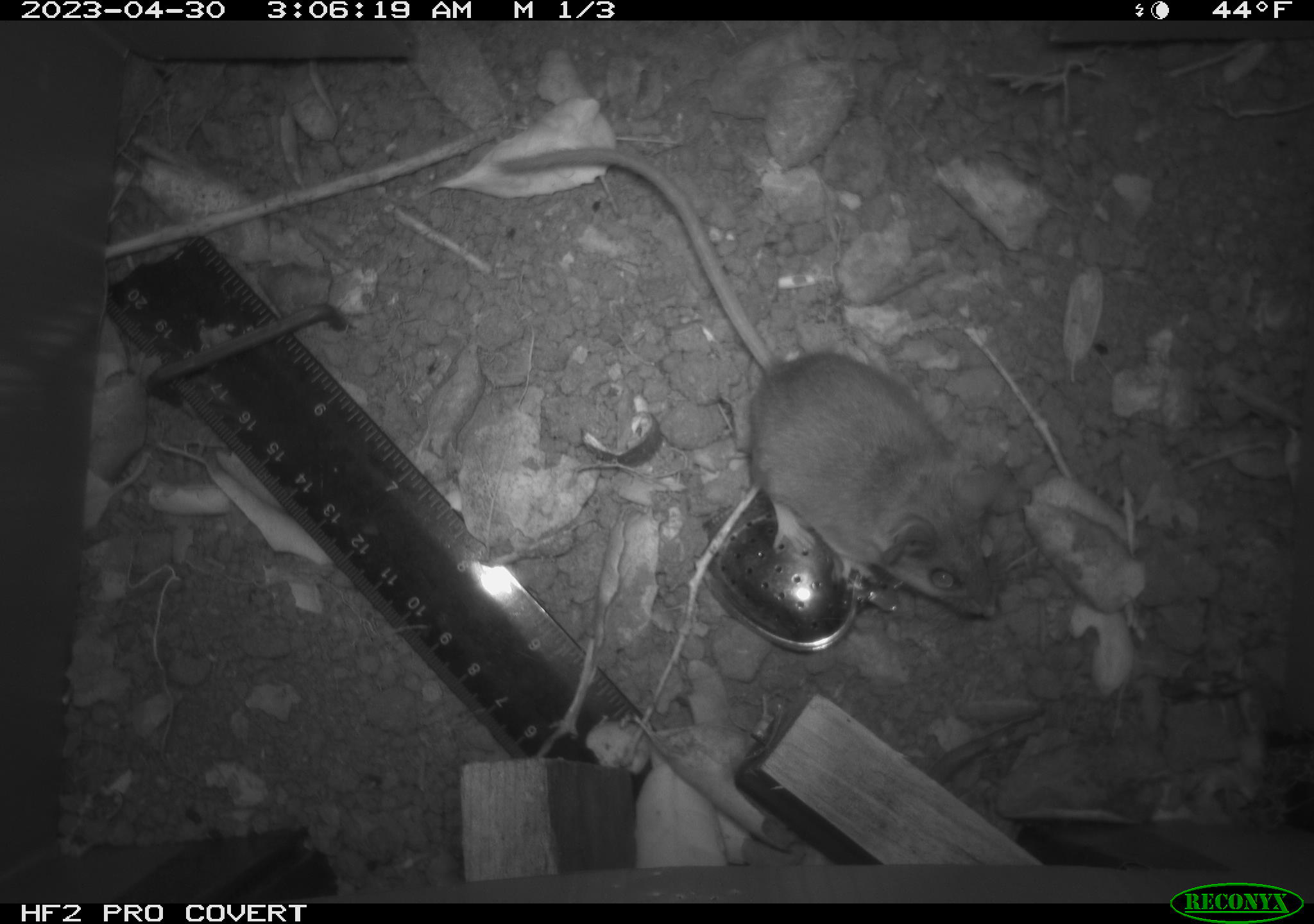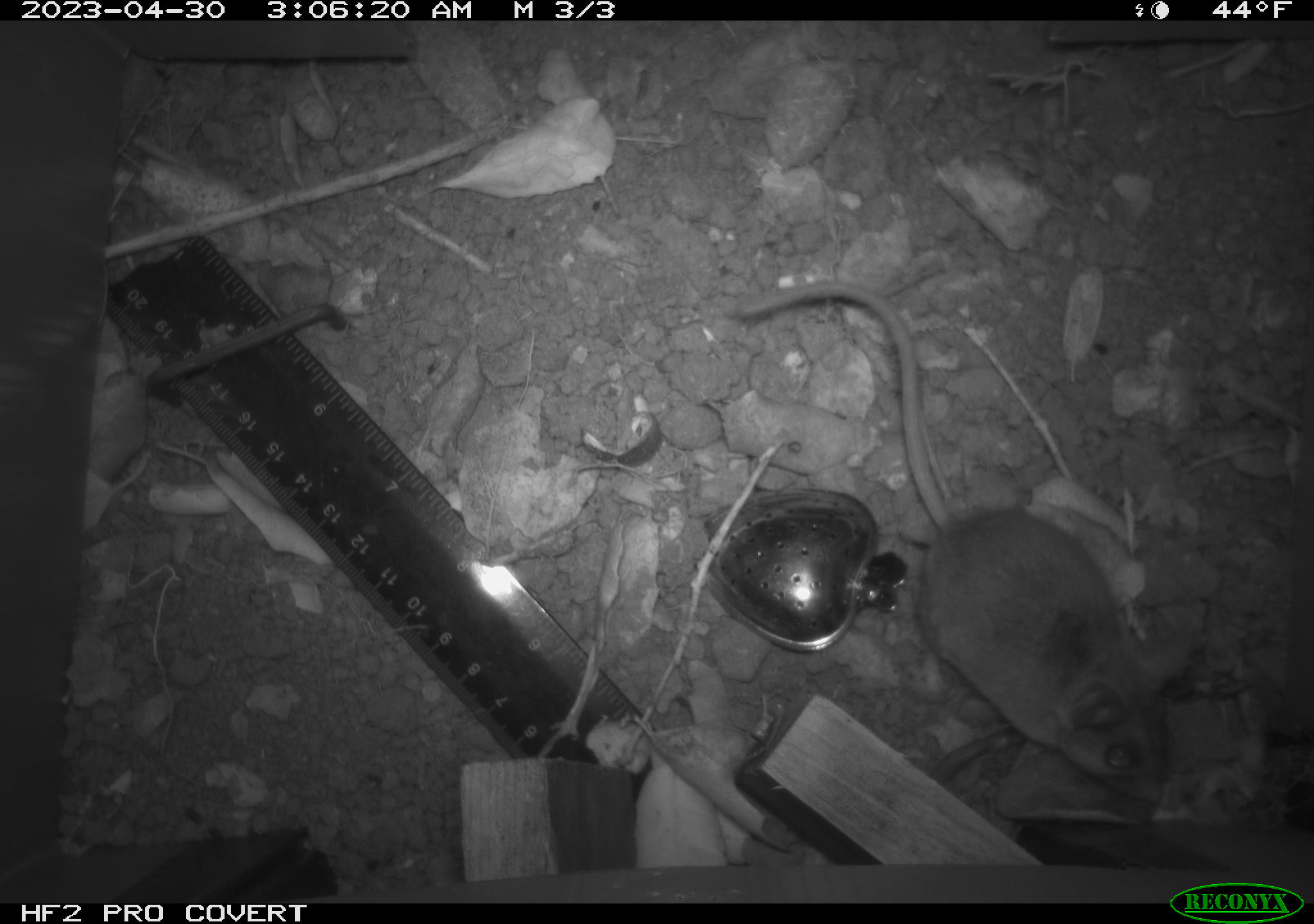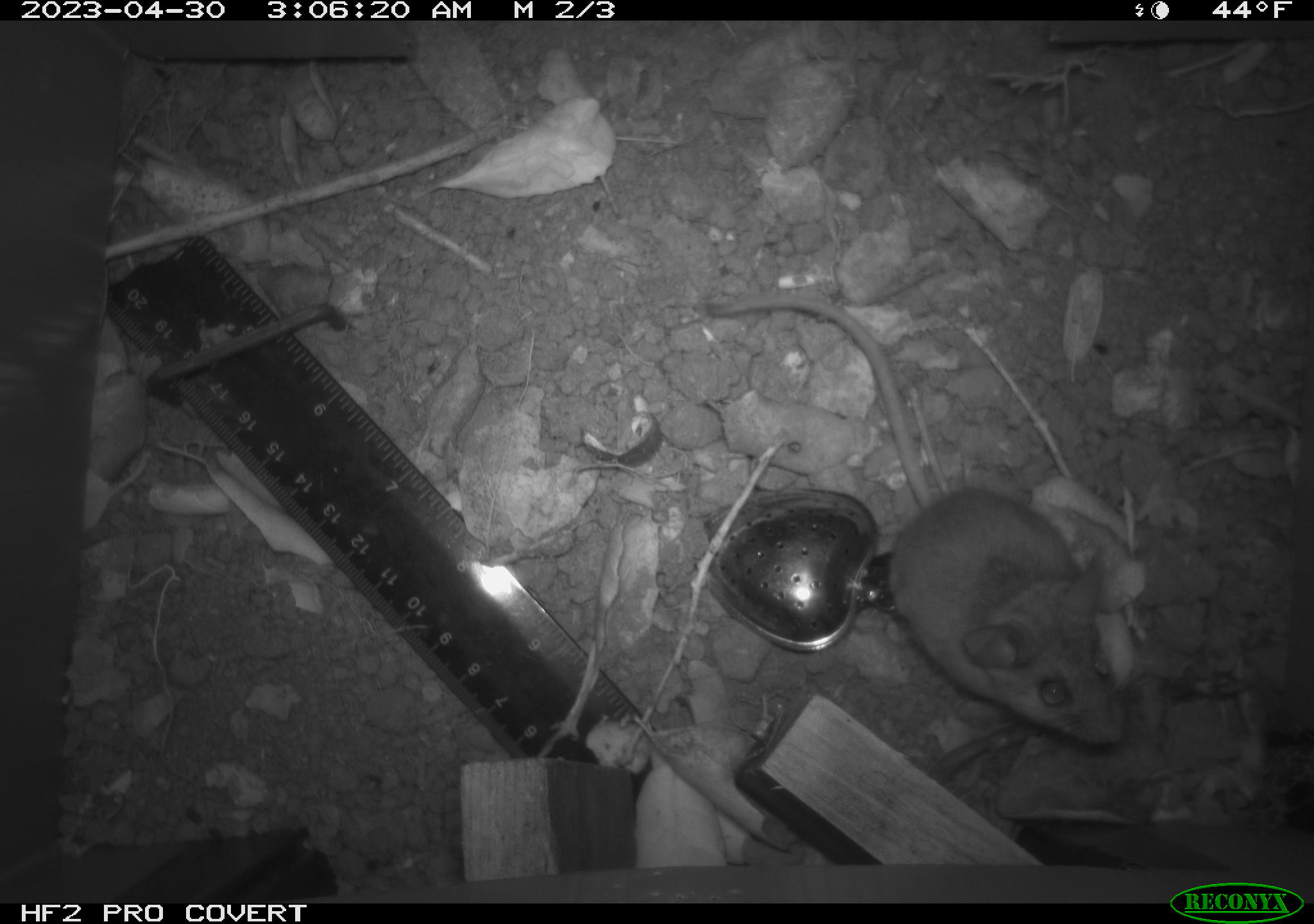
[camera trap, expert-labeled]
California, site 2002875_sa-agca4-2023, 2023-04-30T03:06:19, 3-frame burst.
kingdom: Animalia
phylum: Chordata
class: Mammalia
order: Rodentia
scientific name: Rodentia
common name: mouse species